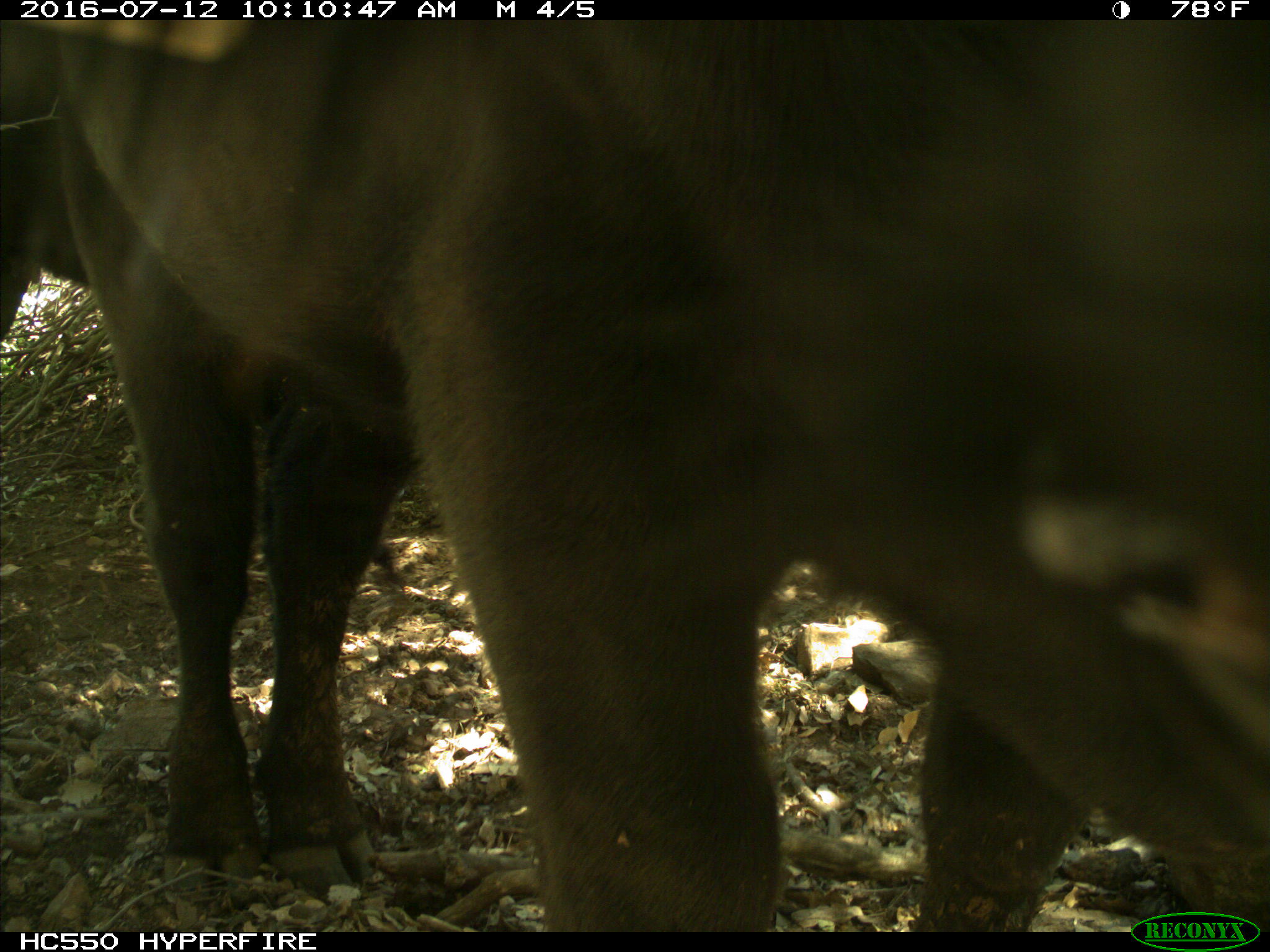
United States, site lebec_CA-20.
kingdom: Animalia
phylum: Chordata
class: Mammalia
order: Artiodactyla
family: Bovidae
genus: Bos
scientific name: Bos taurus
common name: domestic cow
Bos taurus (domestic cow).